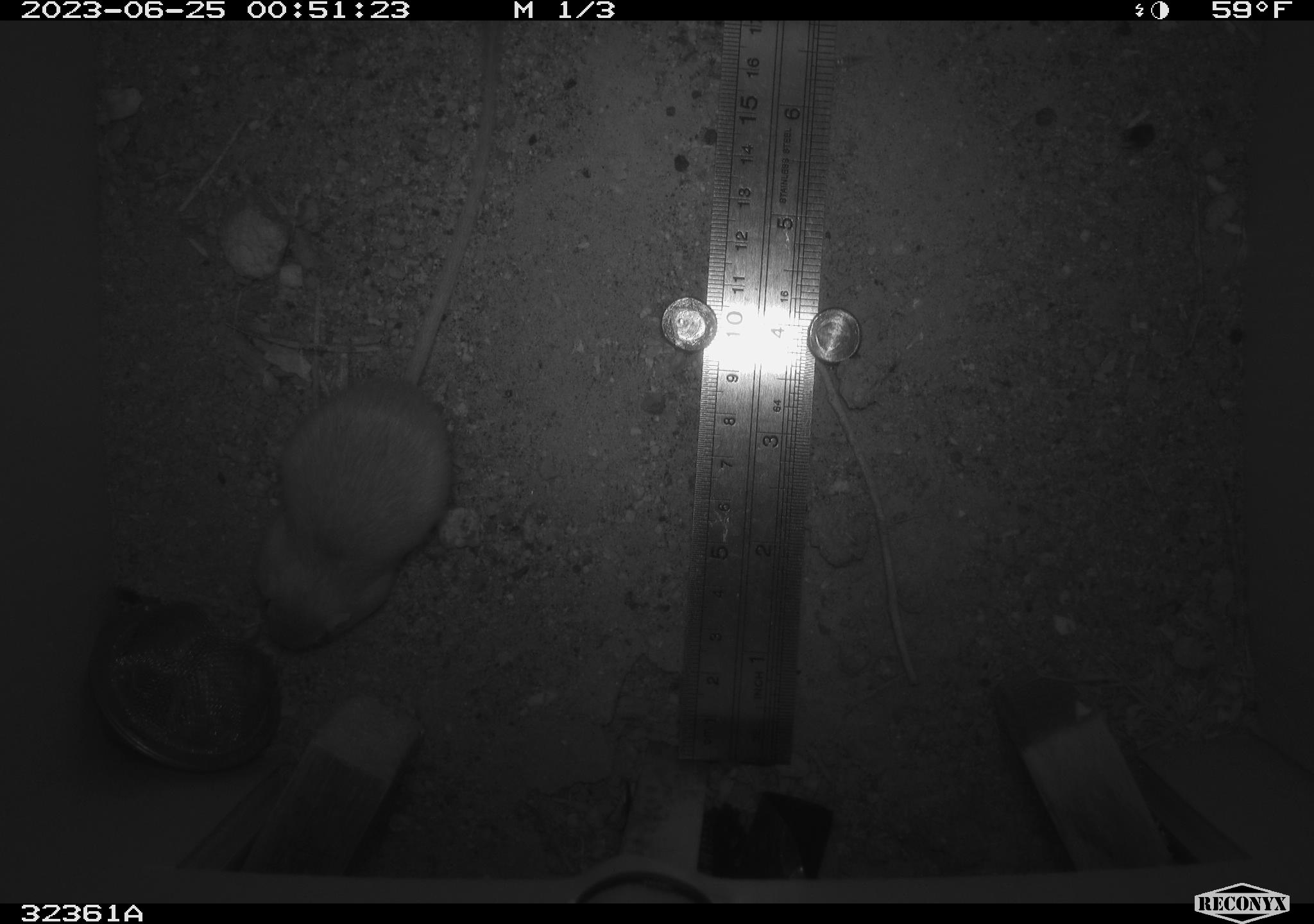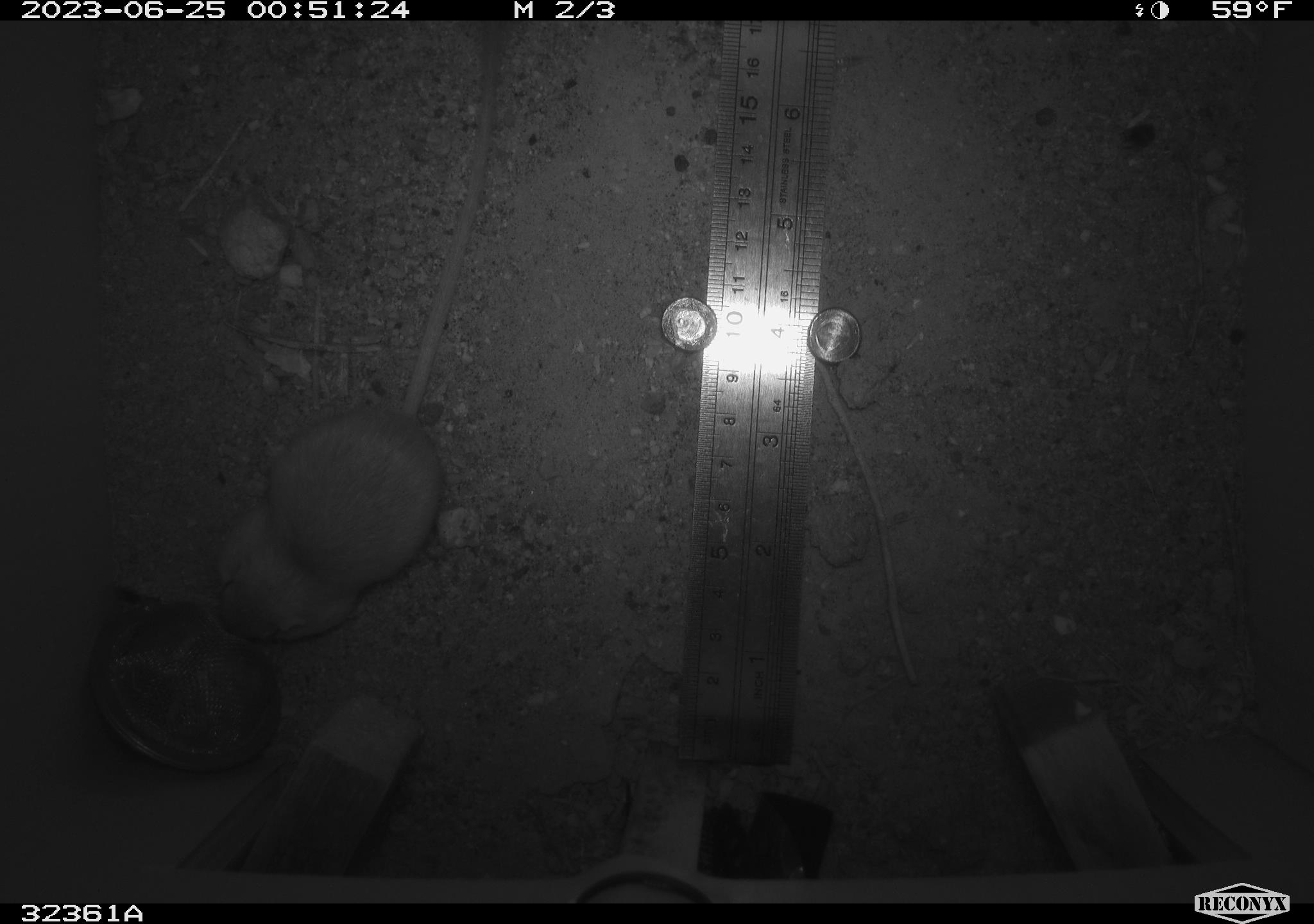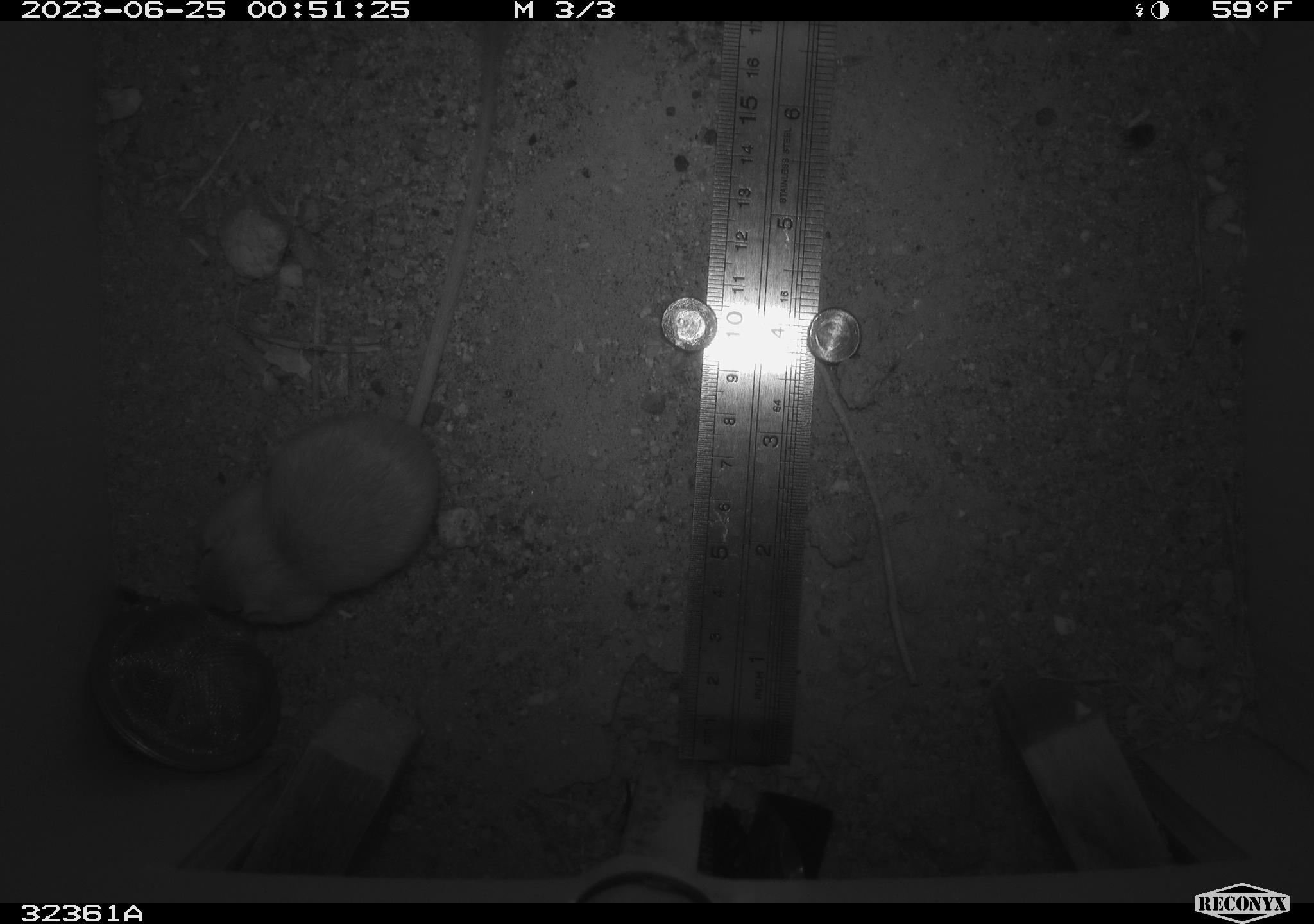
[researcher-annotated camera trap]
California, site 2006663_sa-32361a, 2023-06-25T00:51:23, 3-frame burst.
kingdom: Animalia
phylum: Chordata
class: Mammalia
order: Rodentia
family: Heteromyidae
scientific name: Heteromyidae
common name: kangaroo rats and pocket mice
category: heteromyidae family